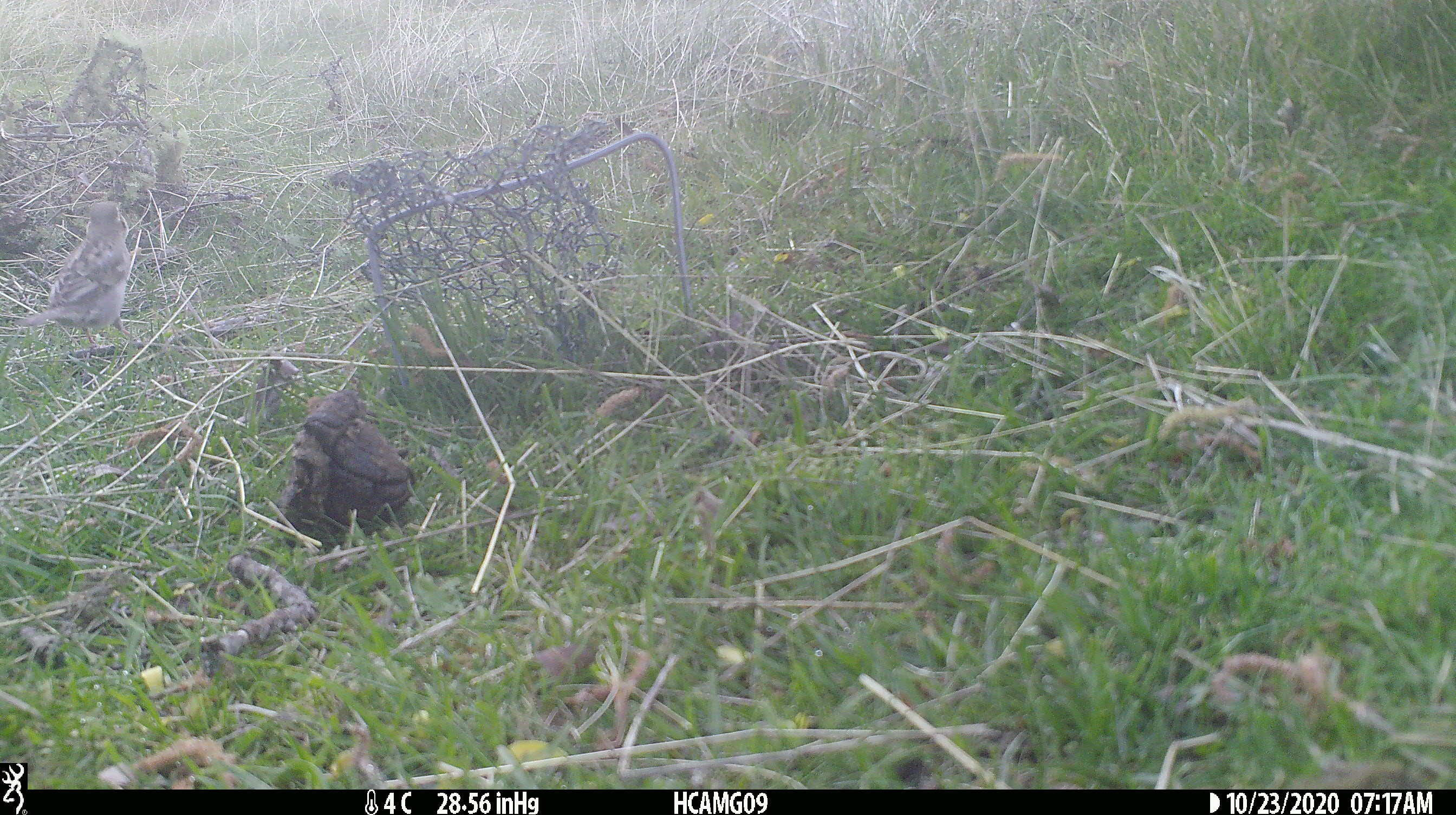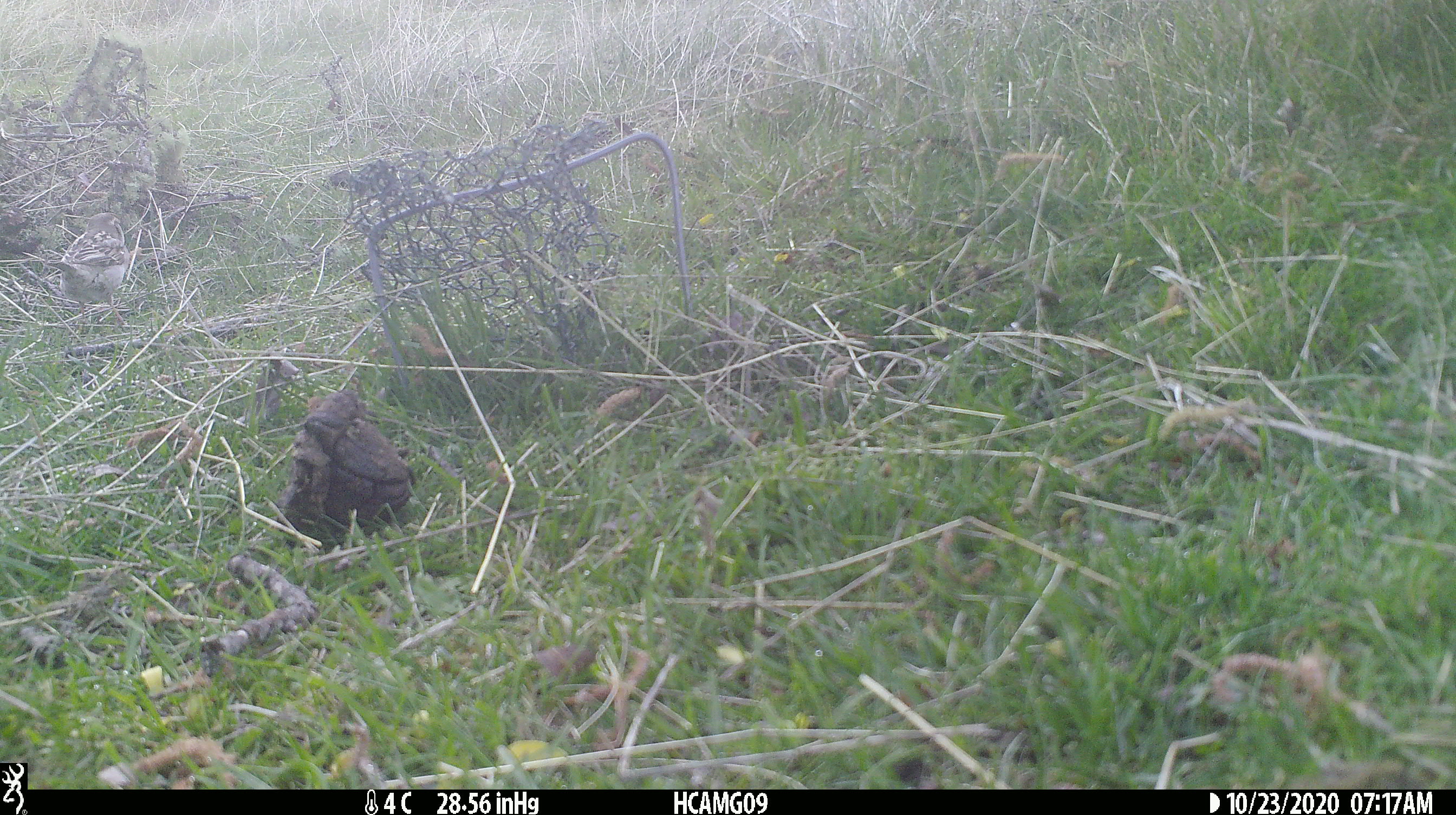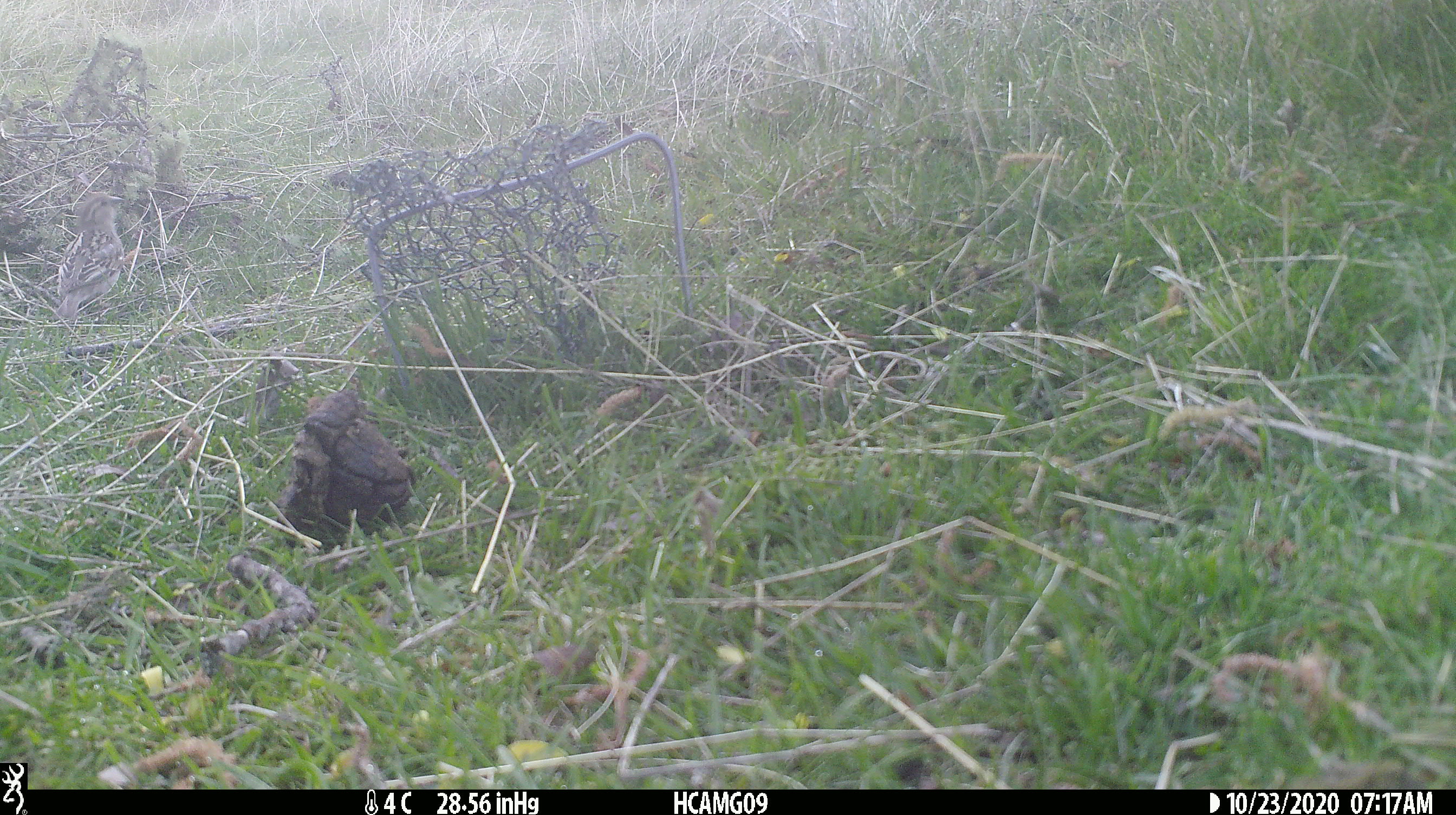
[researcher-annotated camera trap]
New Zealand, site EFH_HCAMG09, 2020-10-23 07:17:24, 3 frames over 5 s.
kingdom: Animalia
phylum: Chordata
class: Aves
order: Passeriformes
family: Passeridae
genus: Passer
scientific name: Passer domesticus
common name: house sparrow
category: sparrow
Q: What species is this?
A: Sparrow (house sparrow) (Passer domesticus).